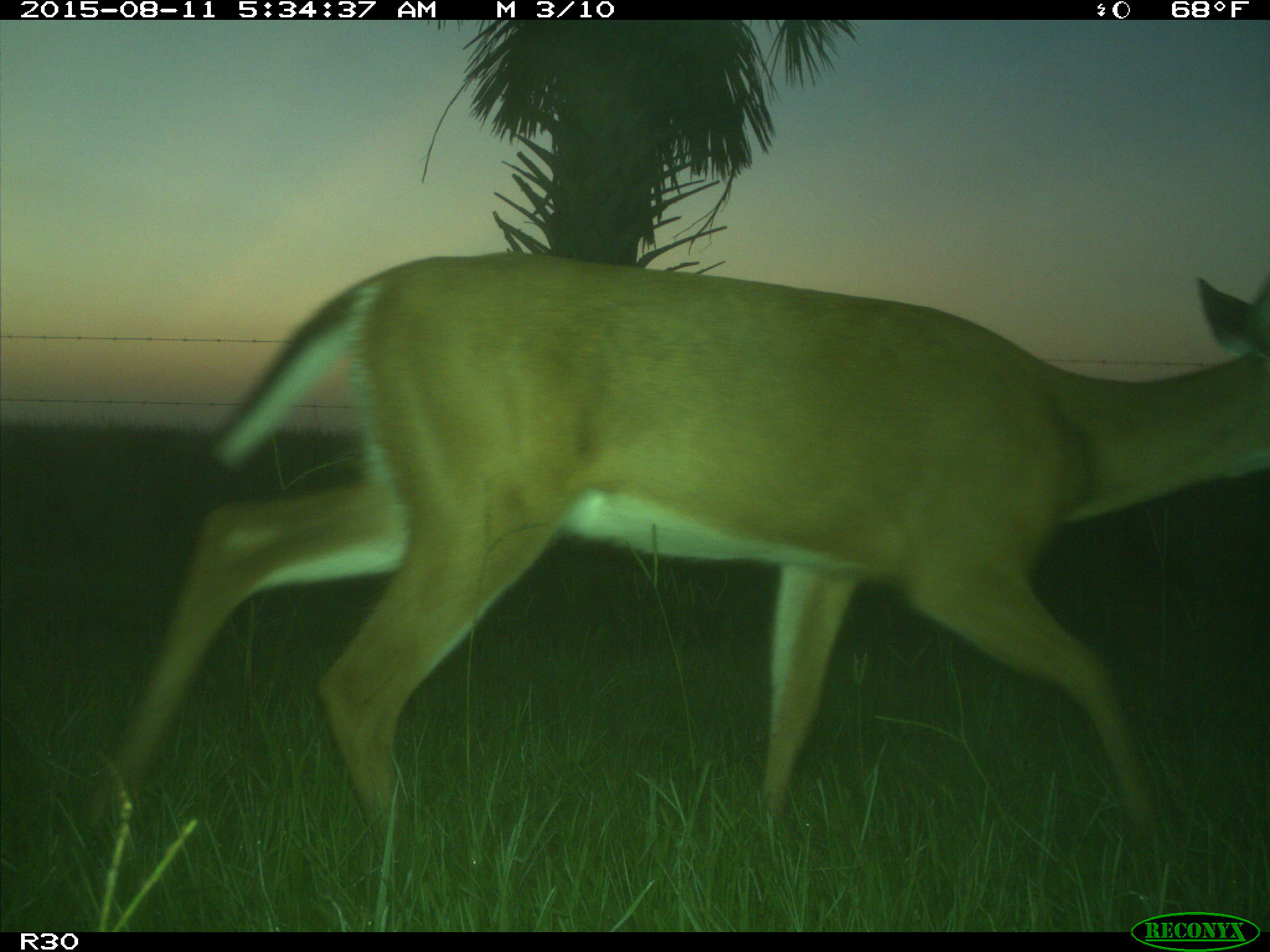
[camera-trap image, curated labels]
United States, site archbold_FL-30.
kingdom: Animalia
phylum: Chordata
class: Mammalia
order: Artiodactyla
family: Cervidae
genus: Odocoileus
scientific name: Odocoileus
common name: deer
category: unidentified deer